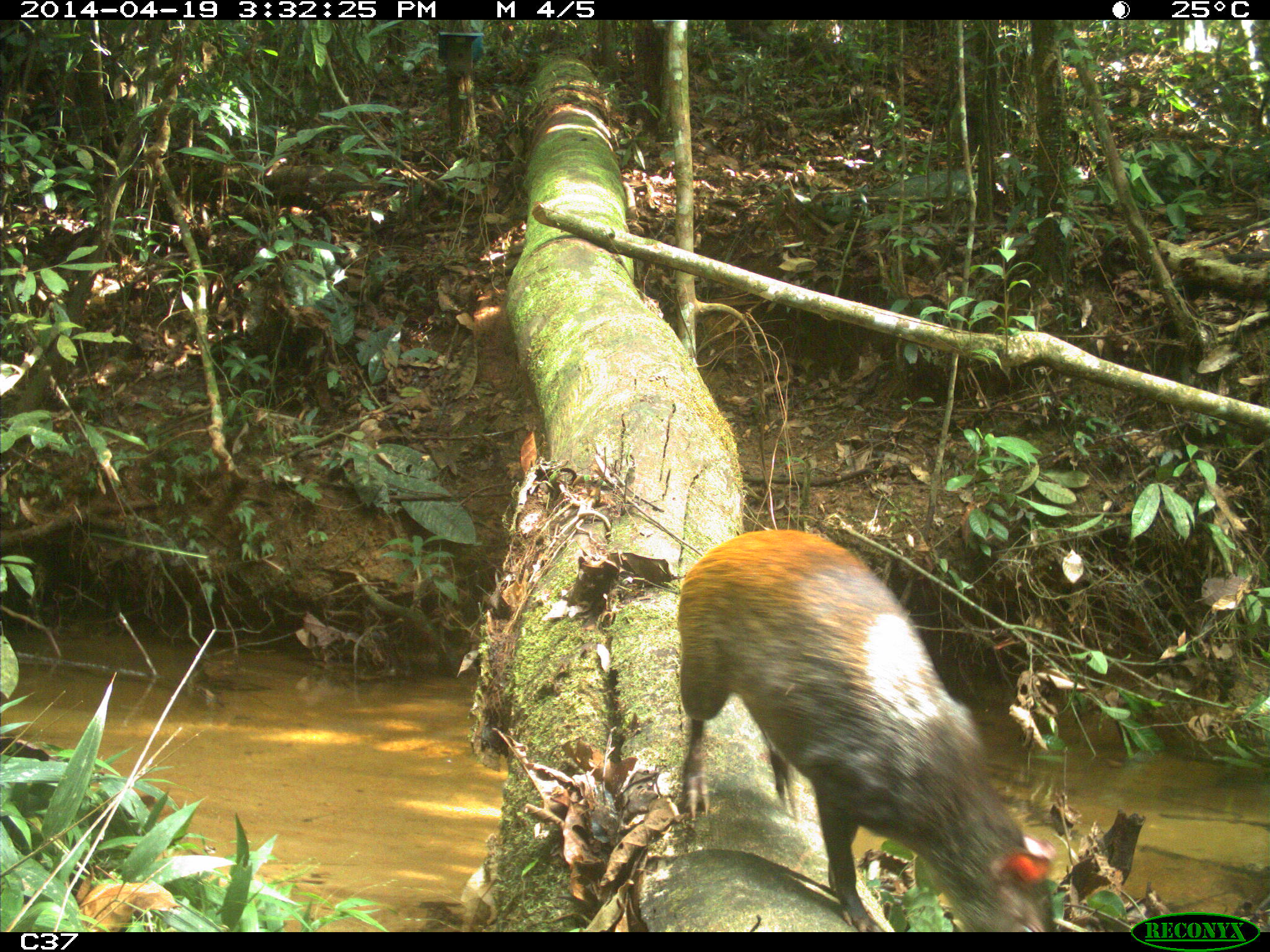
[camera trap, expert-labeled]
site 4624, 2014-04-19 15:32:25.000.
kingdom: Animalia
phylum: Chordata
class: Mammalia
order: Rodentia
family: Dasyproctidae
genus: Dasyprocta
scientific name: Dasyprocta leporina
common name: red-rumped agouti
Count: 1.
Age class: adult.